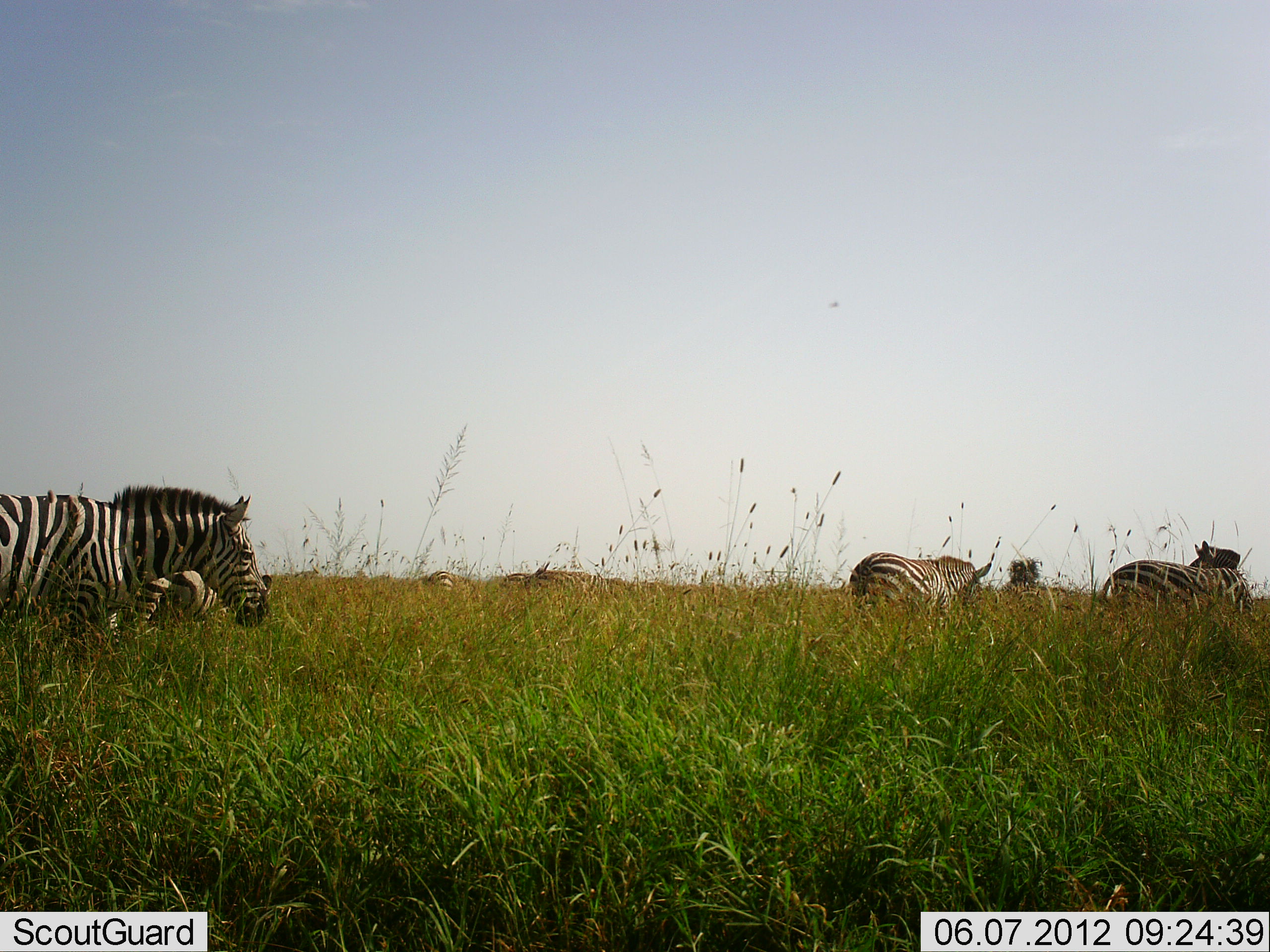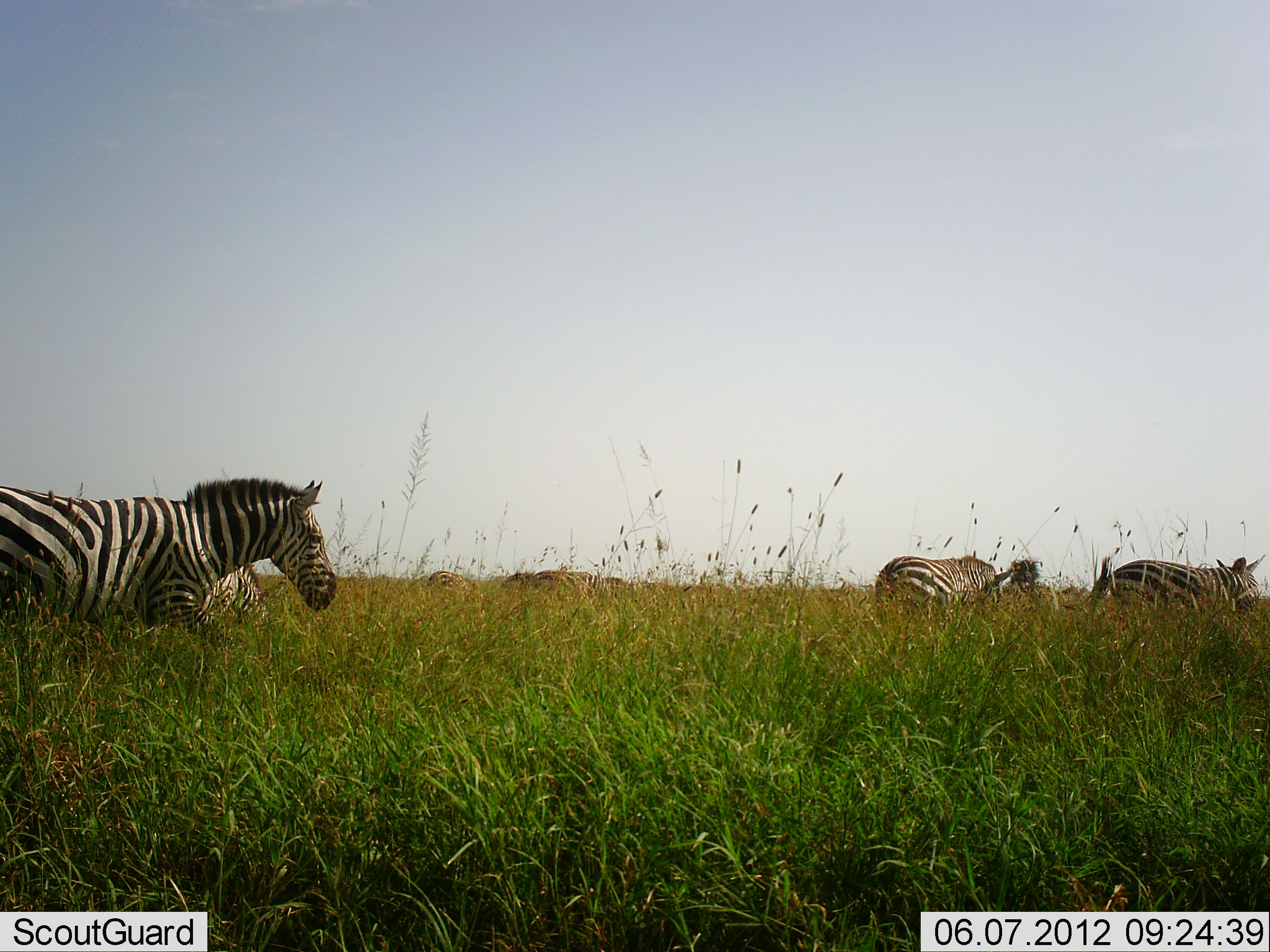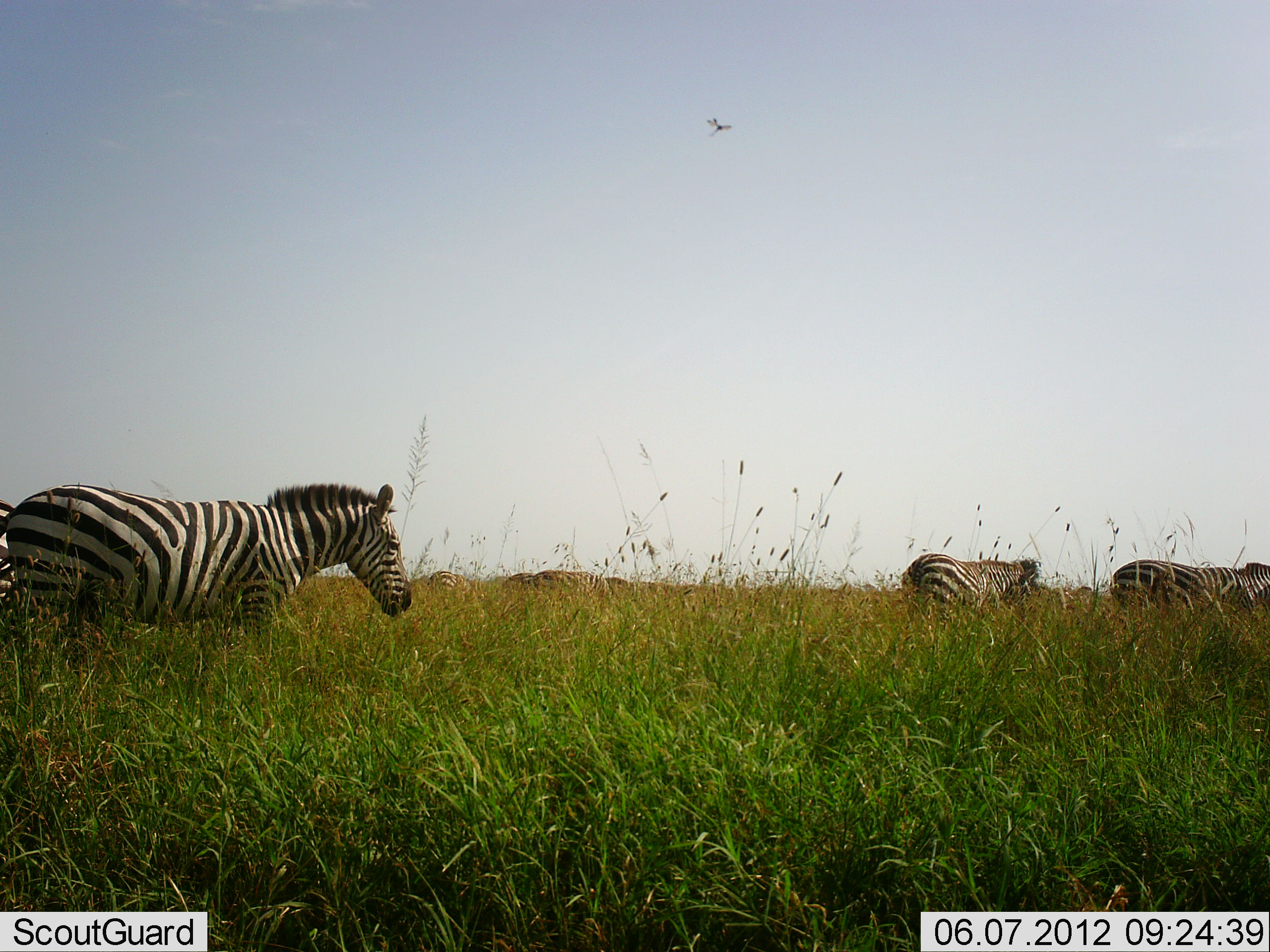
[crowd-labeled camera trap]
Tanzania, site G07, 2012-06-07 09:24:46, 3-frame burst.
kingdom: Animalia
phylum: Chordata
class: Mammalia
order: Perissodactyla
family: Equidae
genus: Equus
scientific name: Equus quagga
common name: plains zebra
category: zebra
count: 7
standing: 18%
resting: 0%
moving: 82%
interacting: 0%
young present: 0%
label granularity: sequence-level